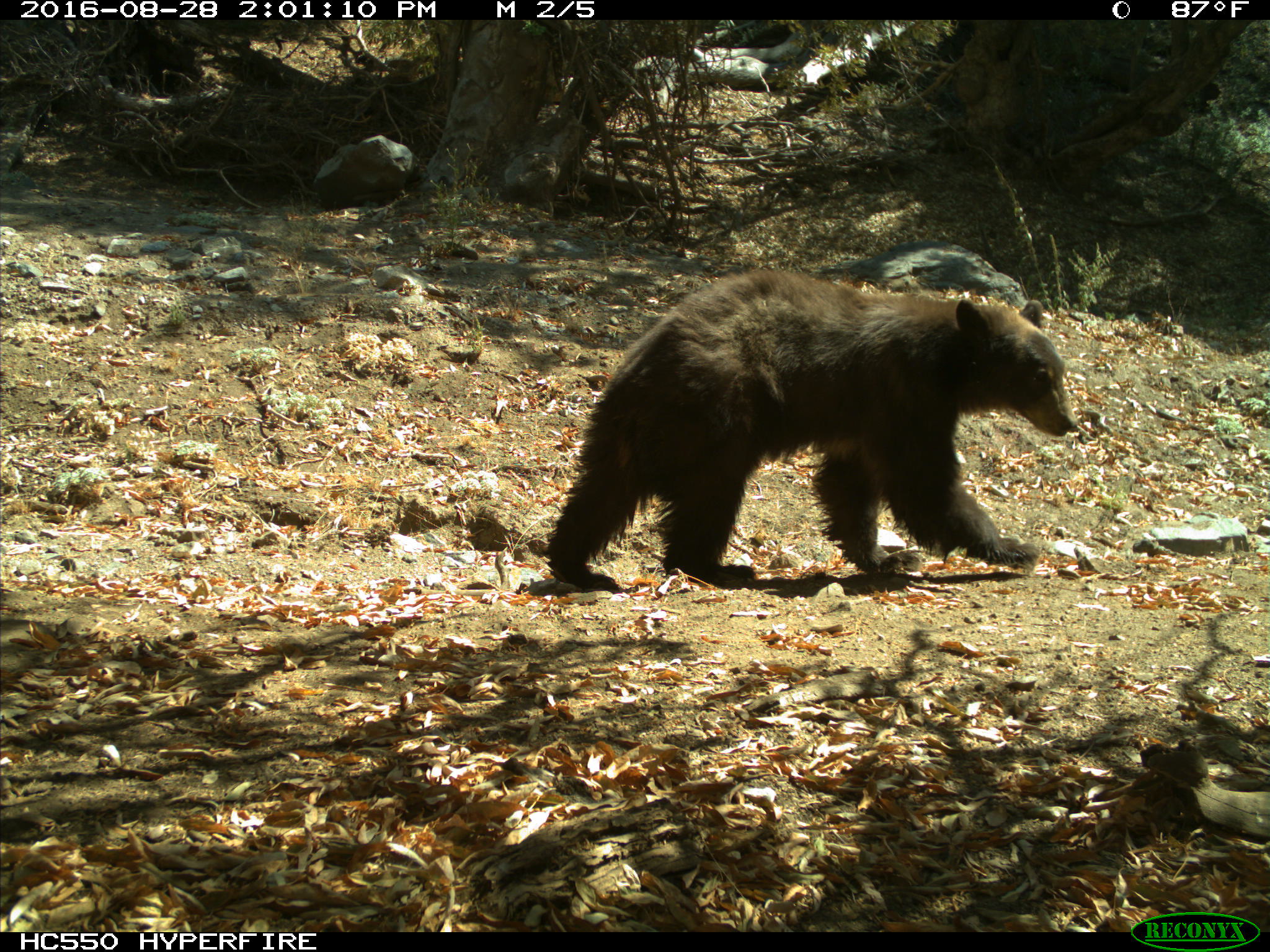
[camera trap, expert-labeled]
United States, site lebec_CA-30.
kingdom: Animalia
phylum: Chordata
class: Mammalia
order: Carnivora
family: Ursidae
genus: Ursus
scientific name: Ursus americanus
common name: american black bear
Ursus americanus (american black bear).